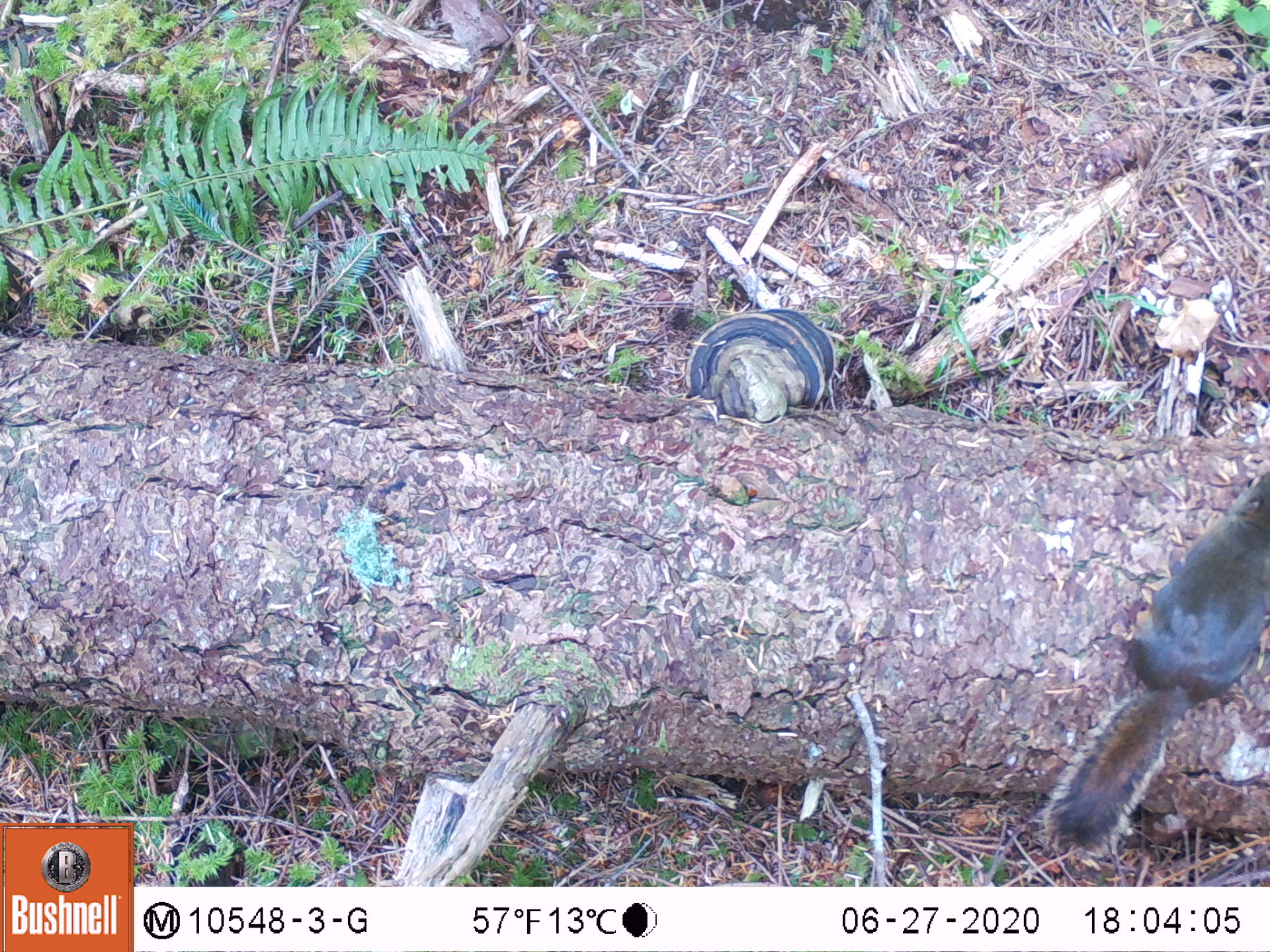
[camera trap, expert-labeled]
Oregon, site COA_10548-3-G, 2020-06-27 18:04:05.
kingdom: Animalia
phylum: Chordata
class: Mammalia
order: Rodentia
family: Sciuridae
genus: Tamiasciurus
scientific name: Tamiasciurus douglasii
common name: douglas squirrel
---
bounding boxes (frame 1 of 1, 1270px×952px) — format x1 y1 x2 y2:
douglas squirrel: 1048 472 1263 850